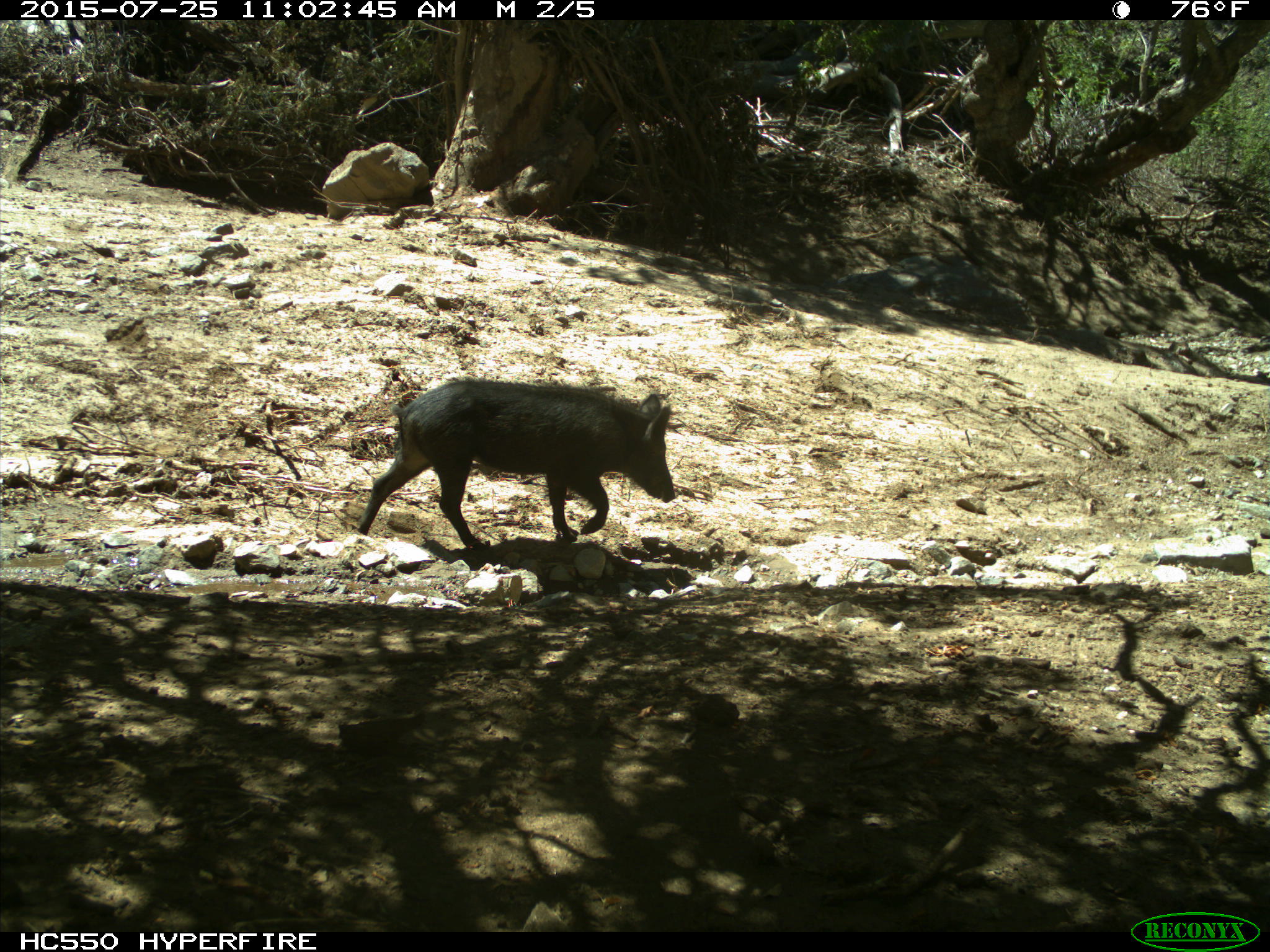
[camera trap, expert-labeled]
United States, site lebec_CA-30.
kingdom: Animalia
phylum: Chordata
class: Mammalia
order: Artiodactyla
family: Suidae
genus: Sus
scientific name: Sus scrofa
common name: wild boar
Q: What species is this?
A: Sus scrofa (wild boar).